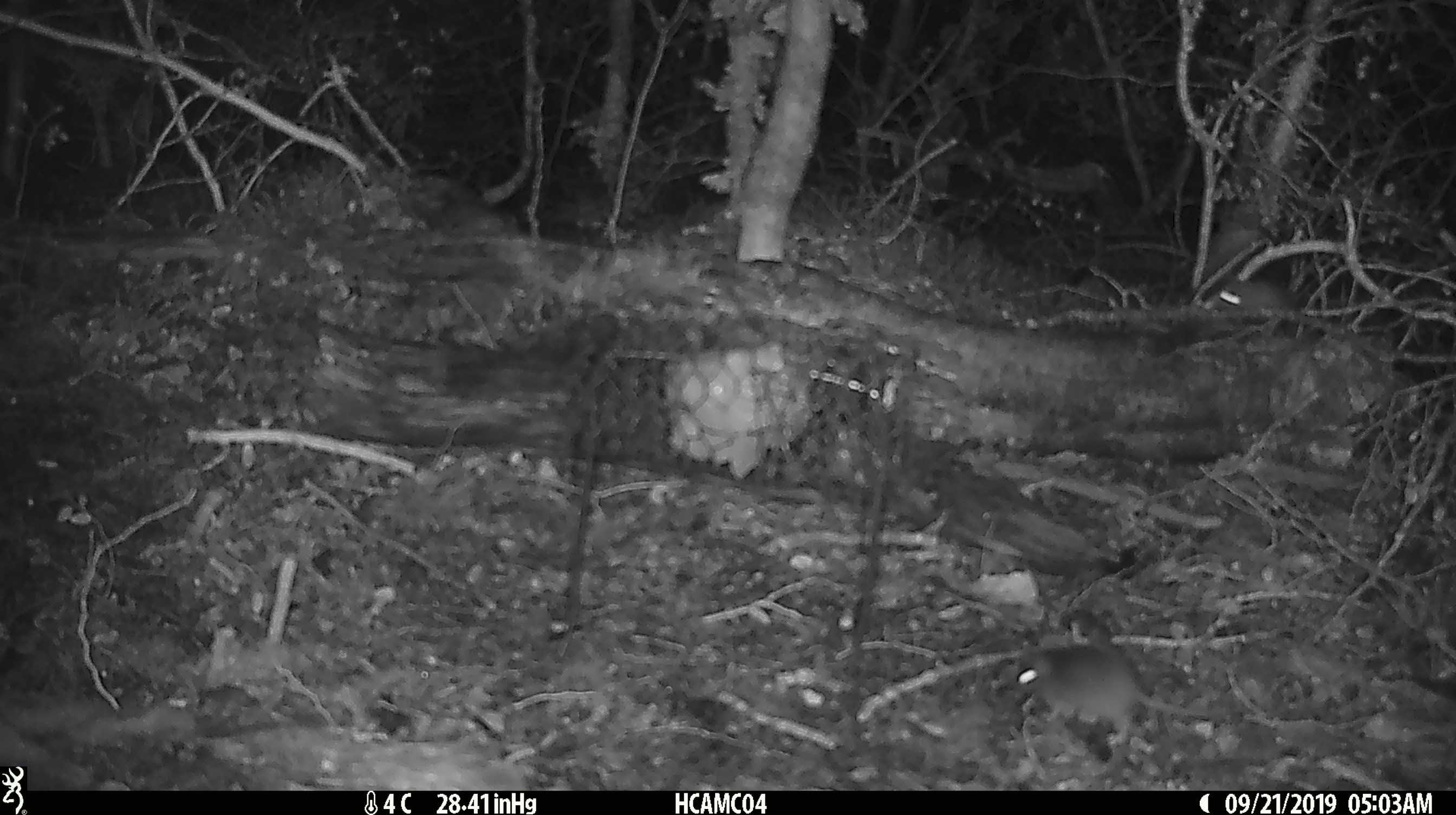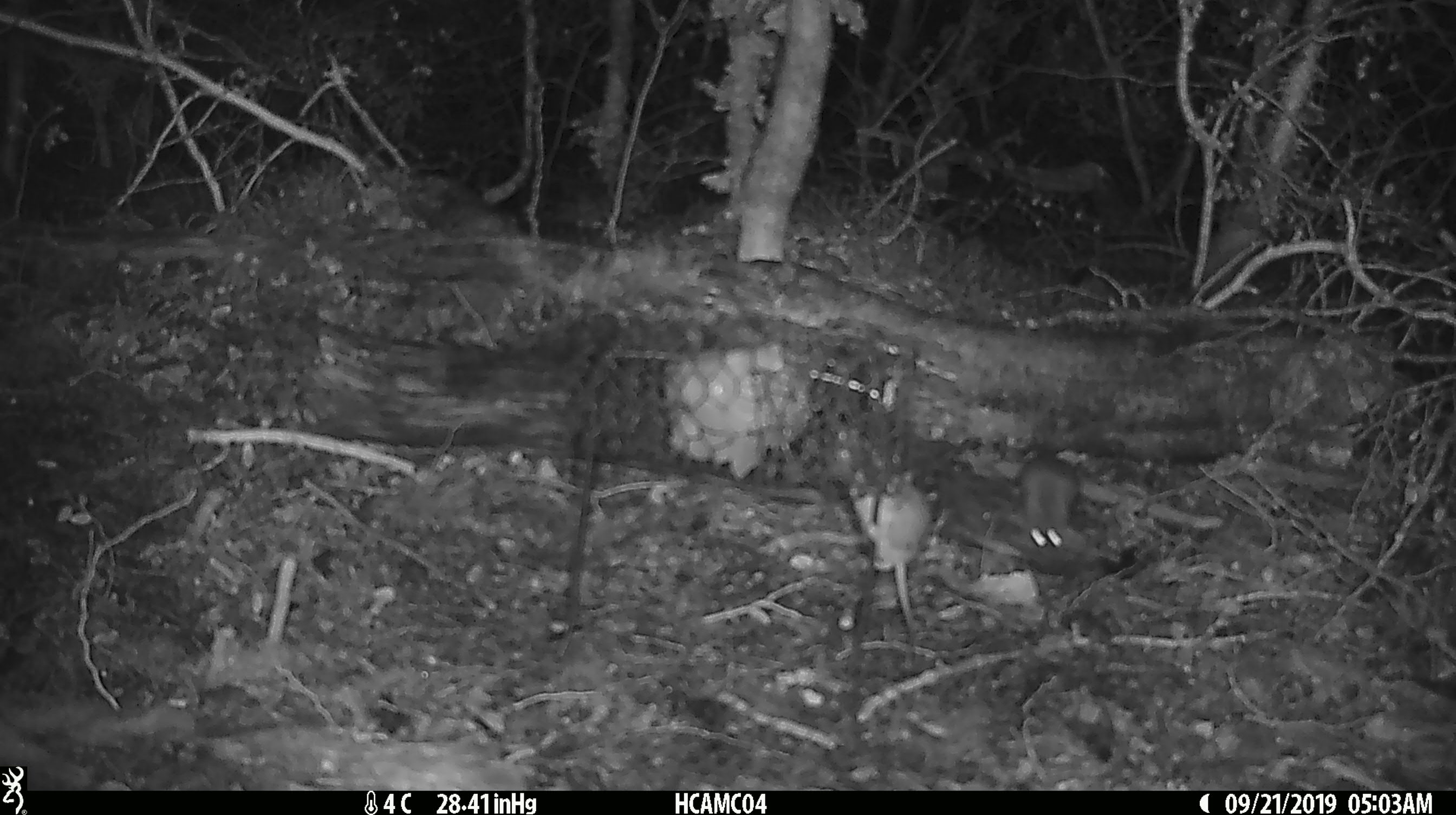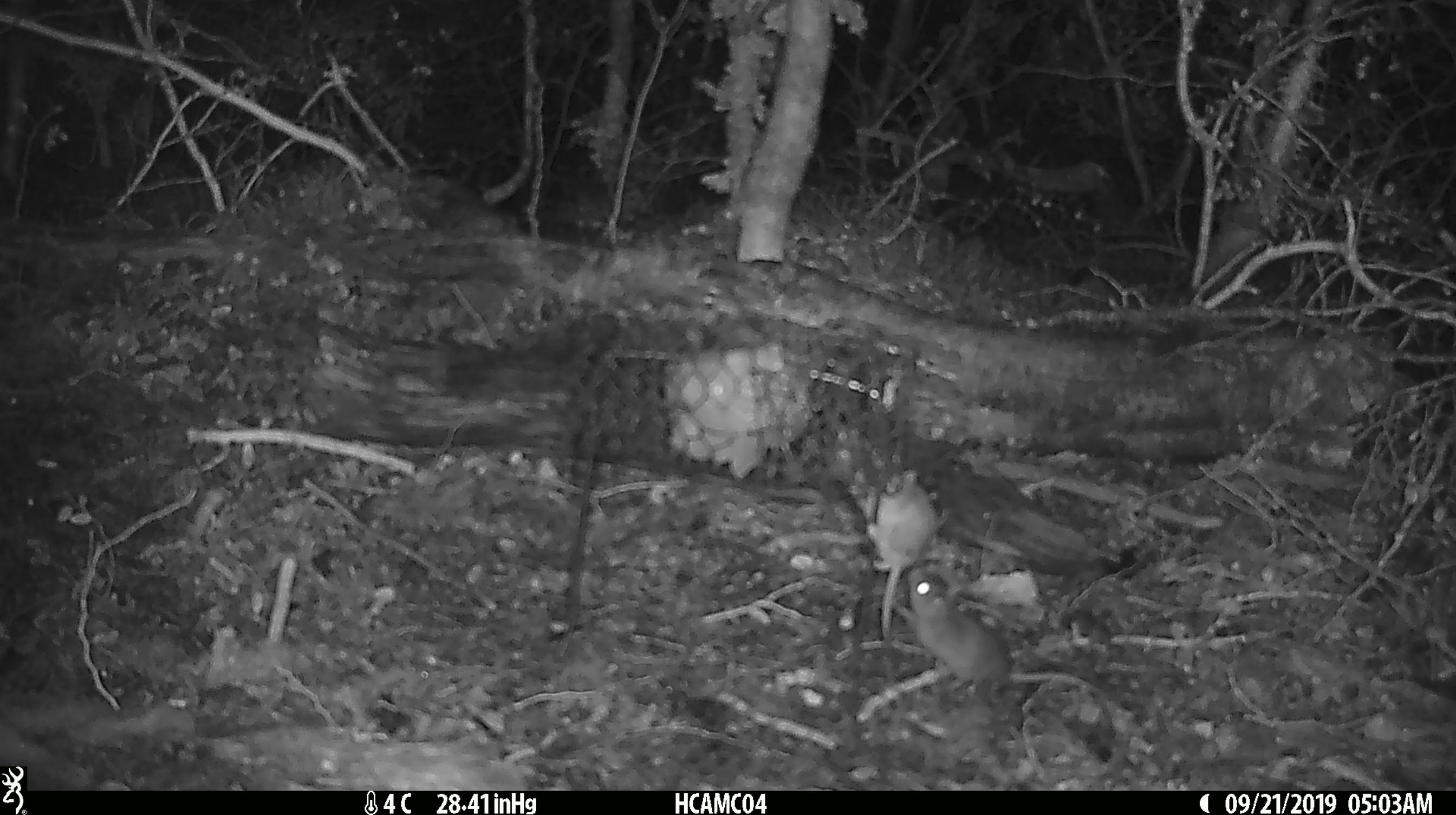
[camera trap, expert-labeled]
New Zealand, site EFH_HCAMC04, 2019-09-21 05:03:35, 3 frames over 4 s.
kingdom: Animalia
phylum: Chordata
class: Mammalia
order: Rodentia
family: Muridae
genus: Mus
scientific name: Mus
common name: mouse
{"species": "mouse (Mus)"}